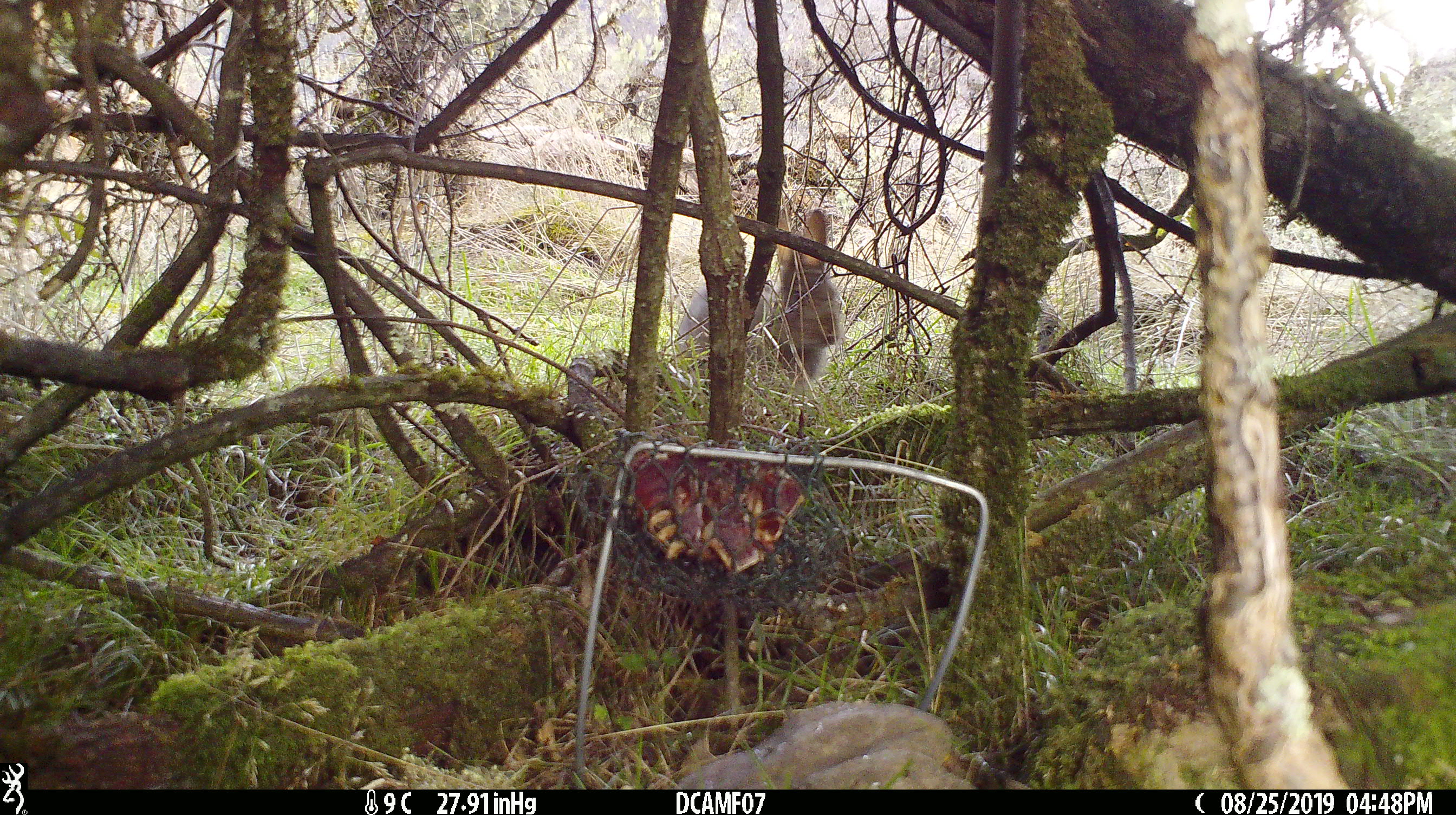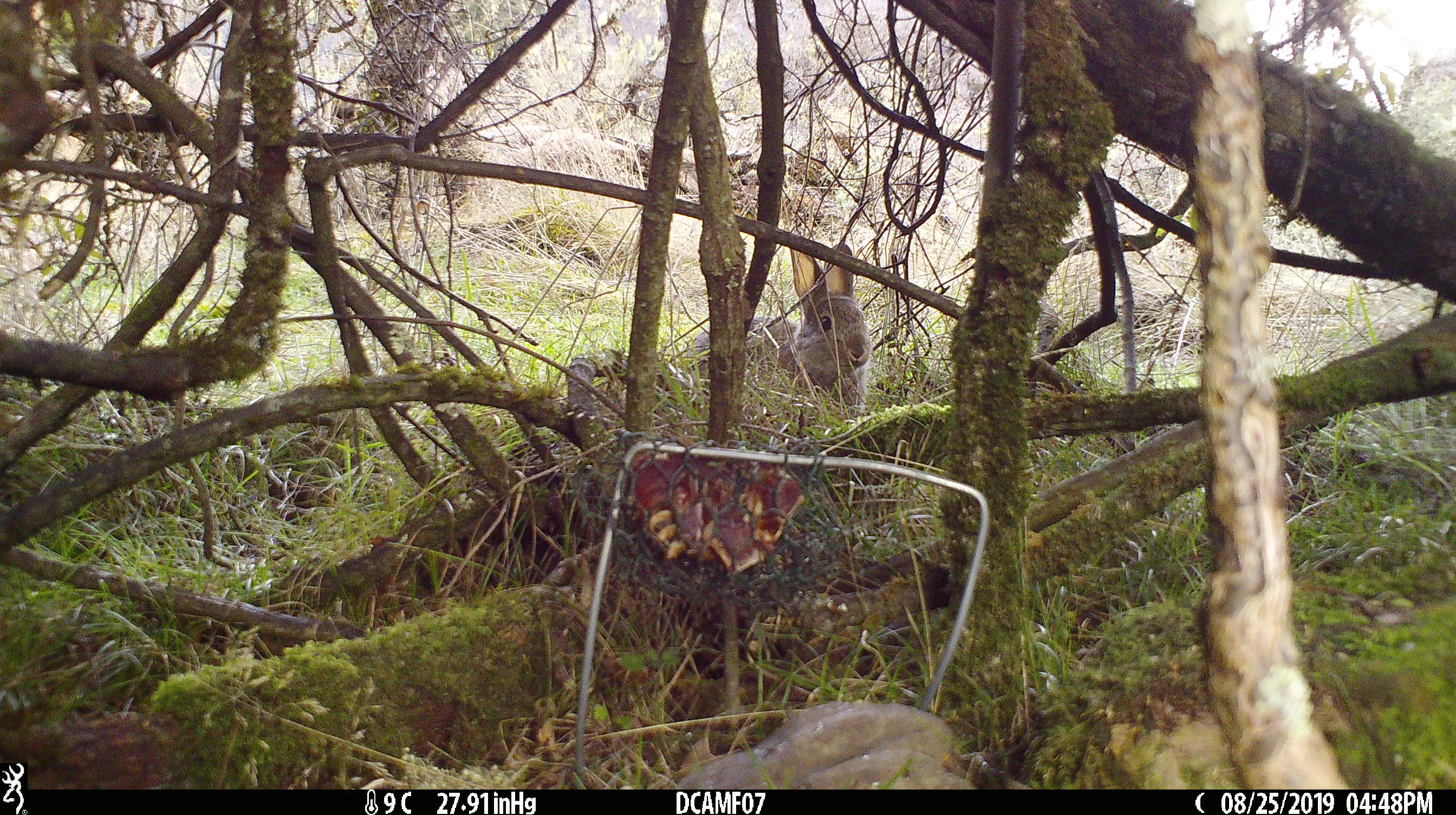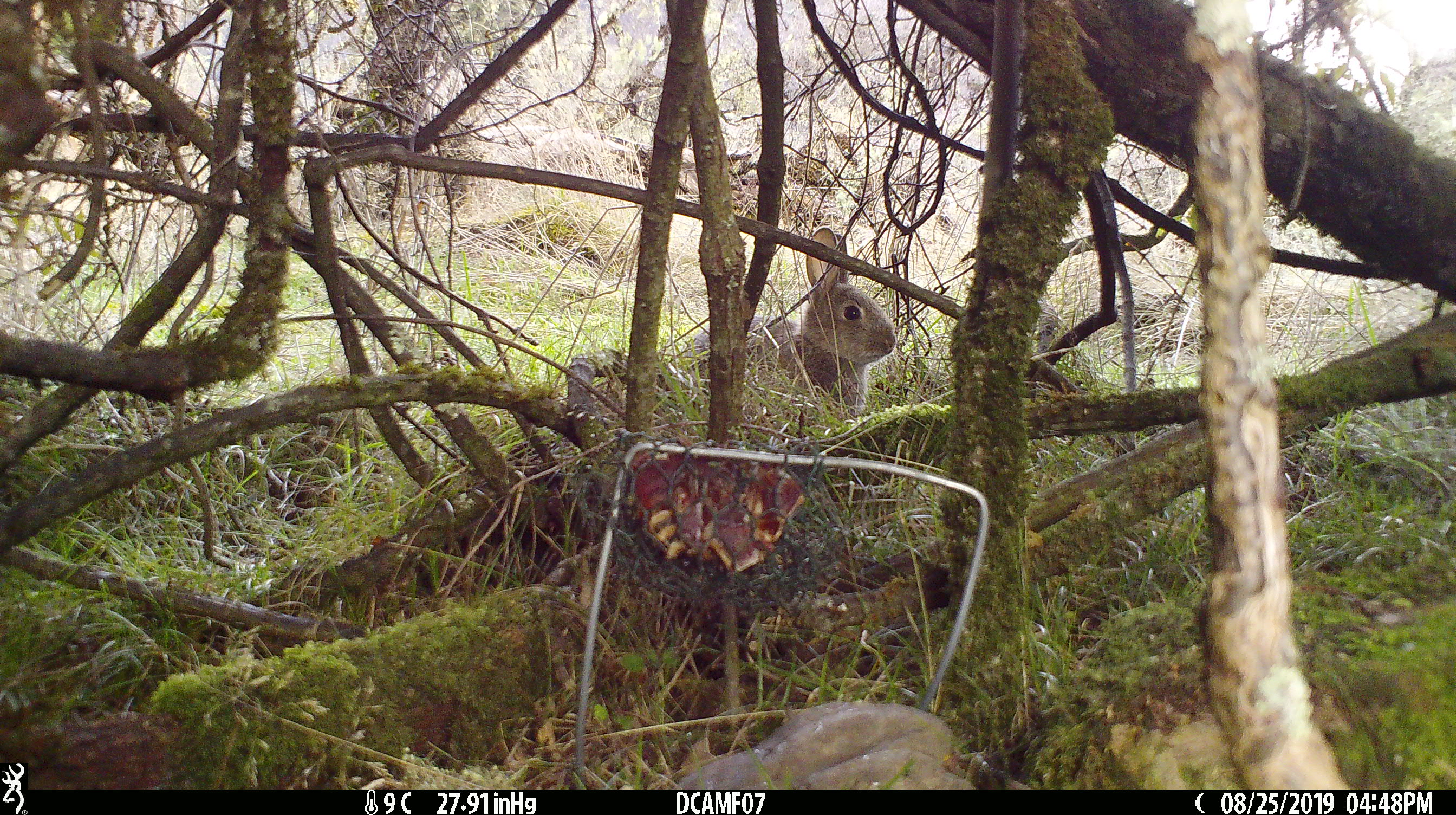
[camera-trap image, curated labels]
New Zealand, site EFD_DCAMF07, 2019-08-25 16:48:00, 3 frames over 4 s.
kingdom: Animalia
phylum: Chordata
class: Mammalia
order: Lagomorpha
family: Leporidae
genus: Oryctolagus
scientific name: Oryctolagus cuniculus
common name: european rabbit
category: rabbit